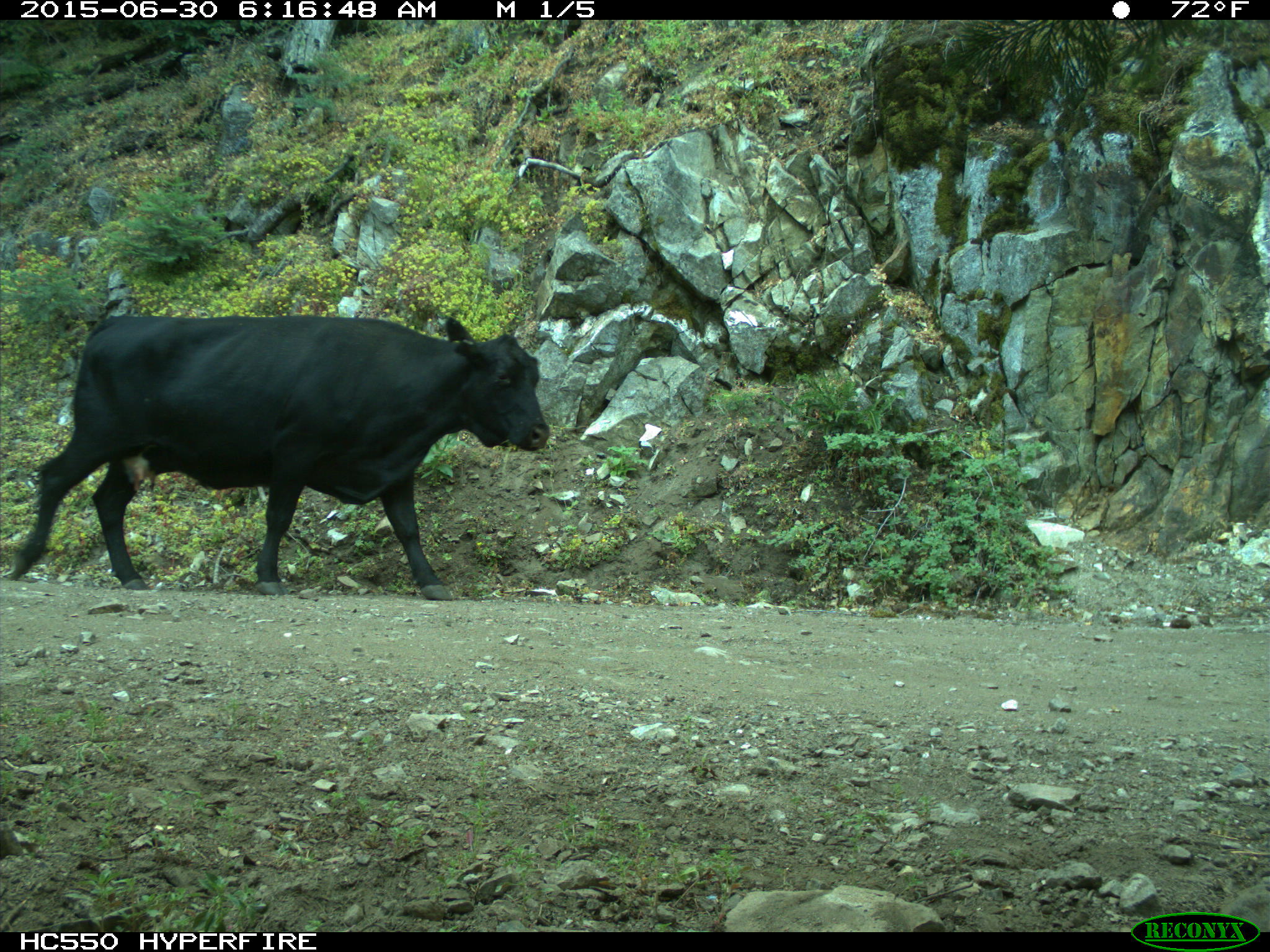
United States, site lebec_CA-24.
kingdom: Animalia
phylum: Chordata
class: Mammalia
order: Artiodactyla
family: Bovidae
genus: Bos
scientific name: Bos taurus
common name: domestic cow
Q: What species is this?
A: Bos taurus (domestic cow).